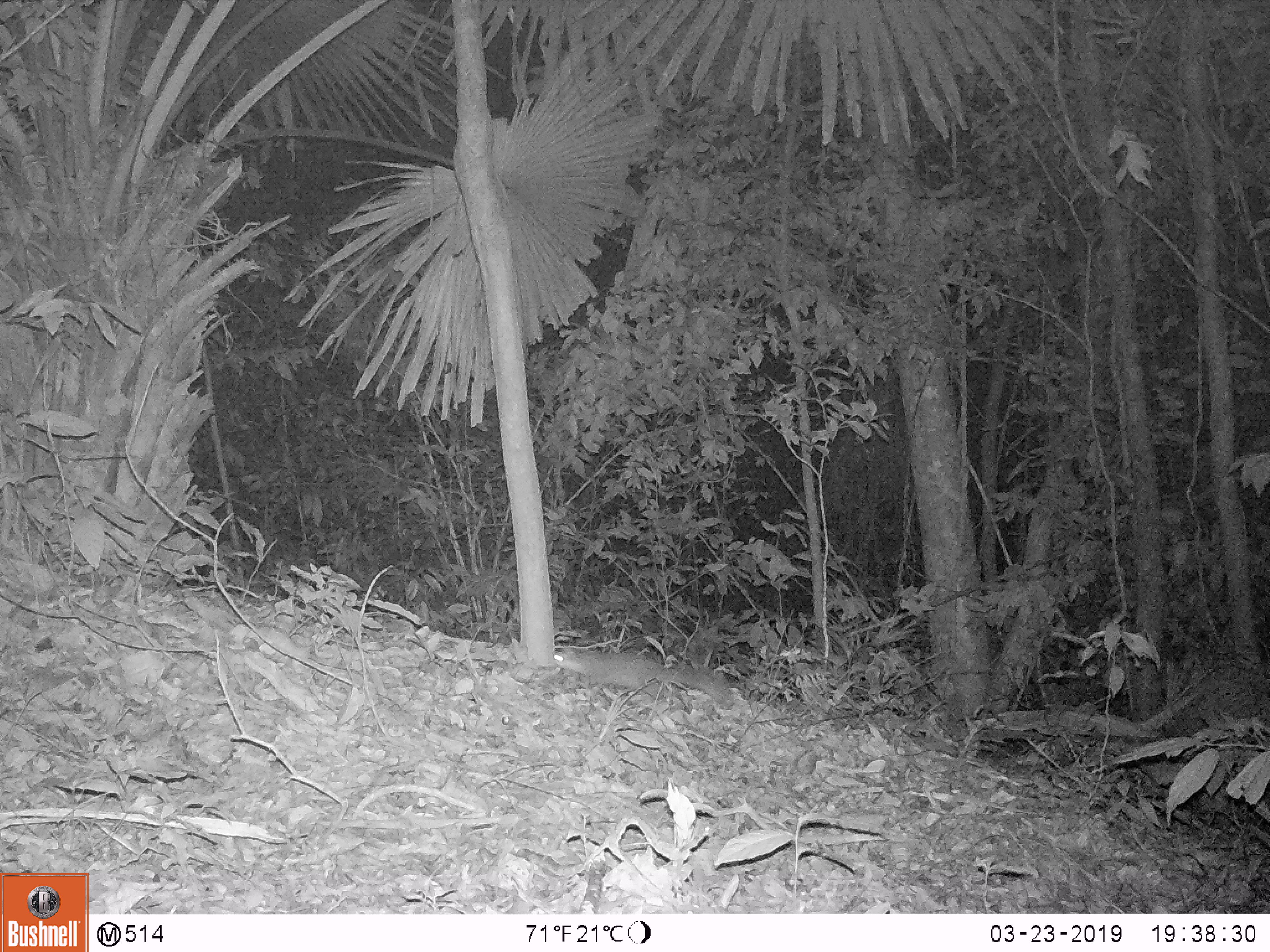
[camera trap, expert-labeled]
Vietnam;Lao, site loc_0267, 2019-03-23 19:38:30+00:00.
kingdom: Animalia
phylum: Chordata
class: Mammalia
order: Carnivora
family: Mustelidae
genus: Melogale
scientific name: Melogale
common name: ferret badger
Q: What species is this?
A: Ferret badger (Melogale).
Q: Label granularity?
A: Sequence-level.